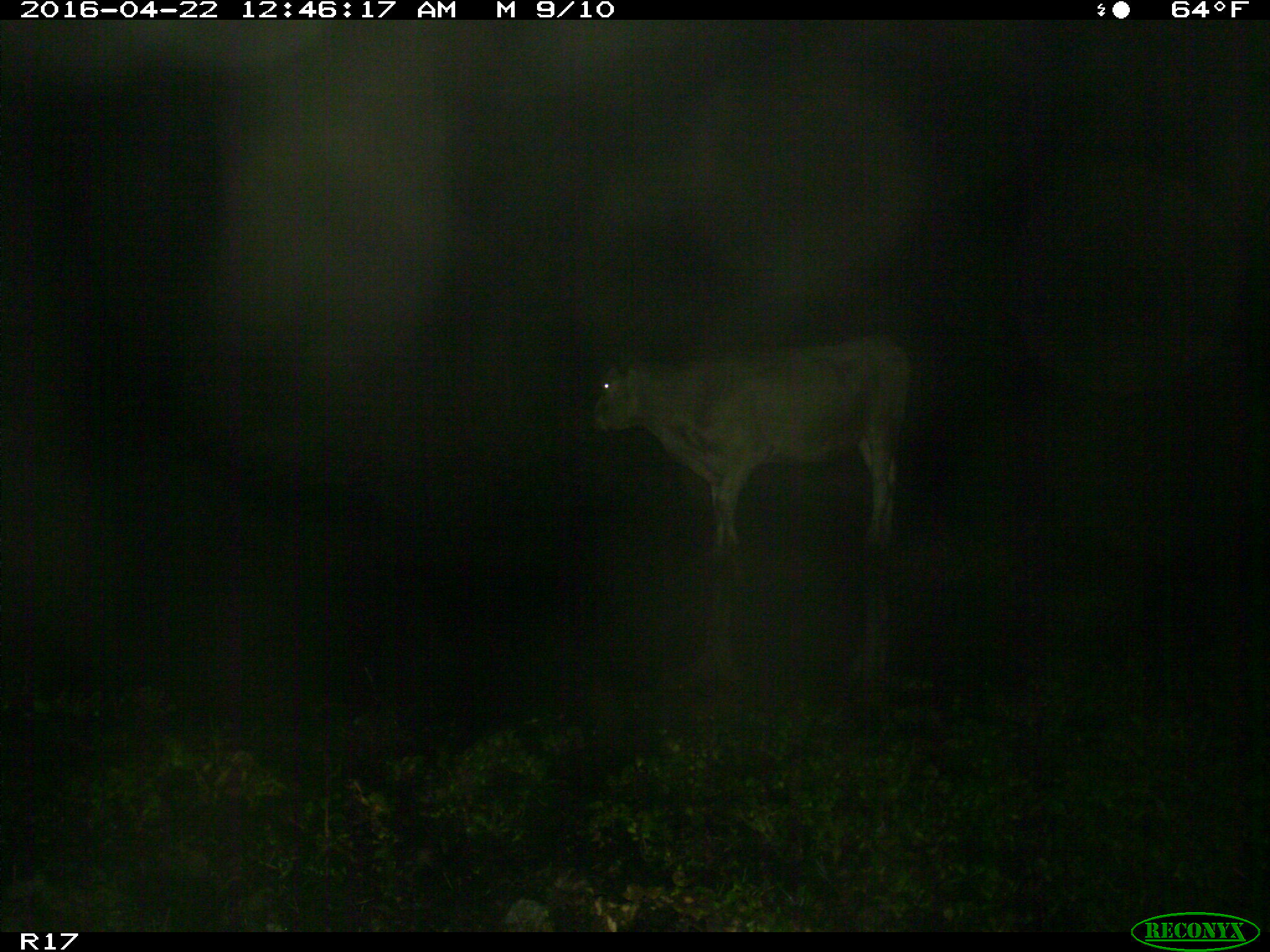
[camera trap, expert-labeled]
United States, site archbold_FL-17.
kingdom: Animalia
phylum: Chordata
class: Mammalia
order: Artiodactyla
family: Bovidae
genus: Bos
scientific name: Bos taurus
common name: domestic cow